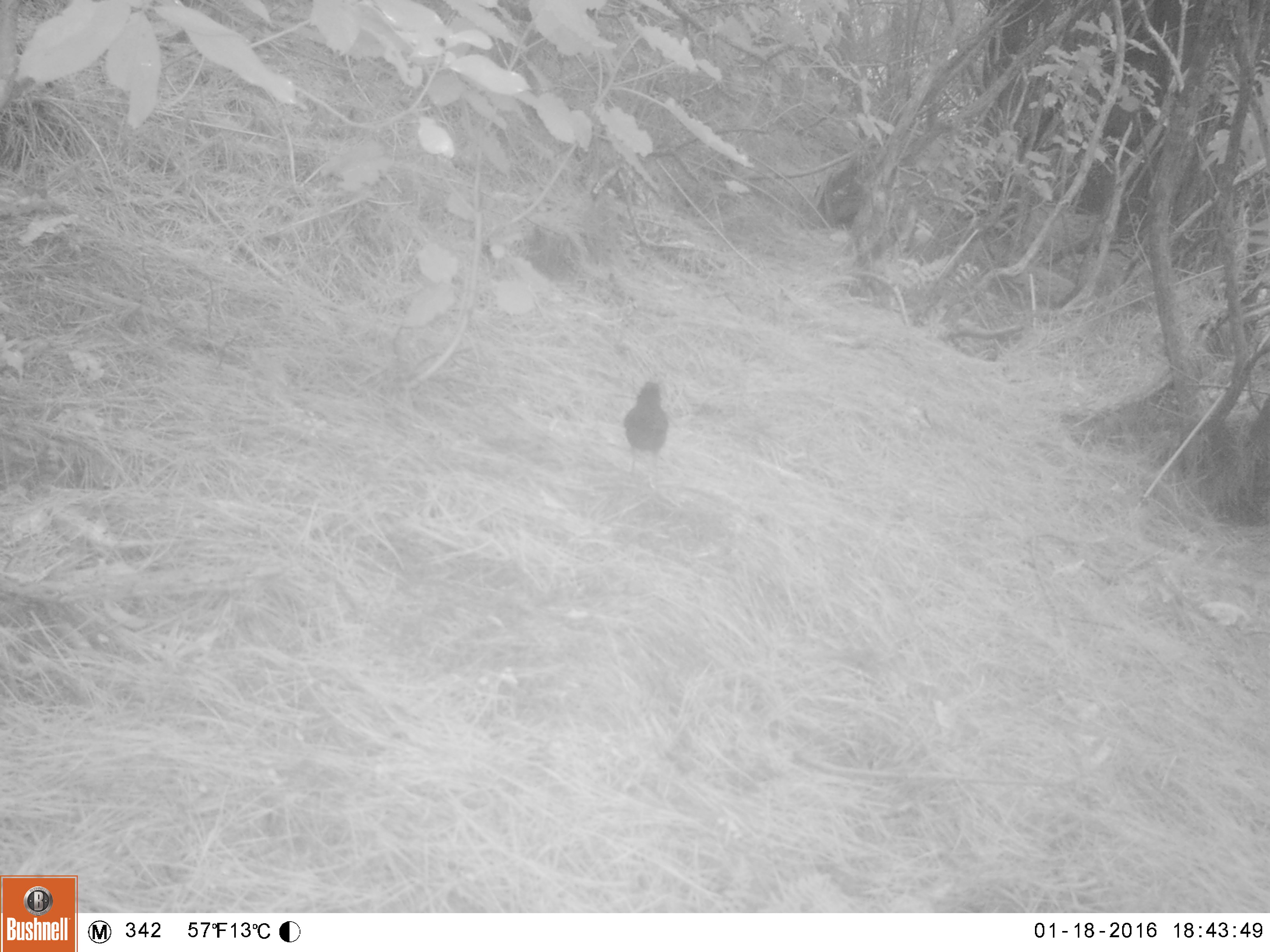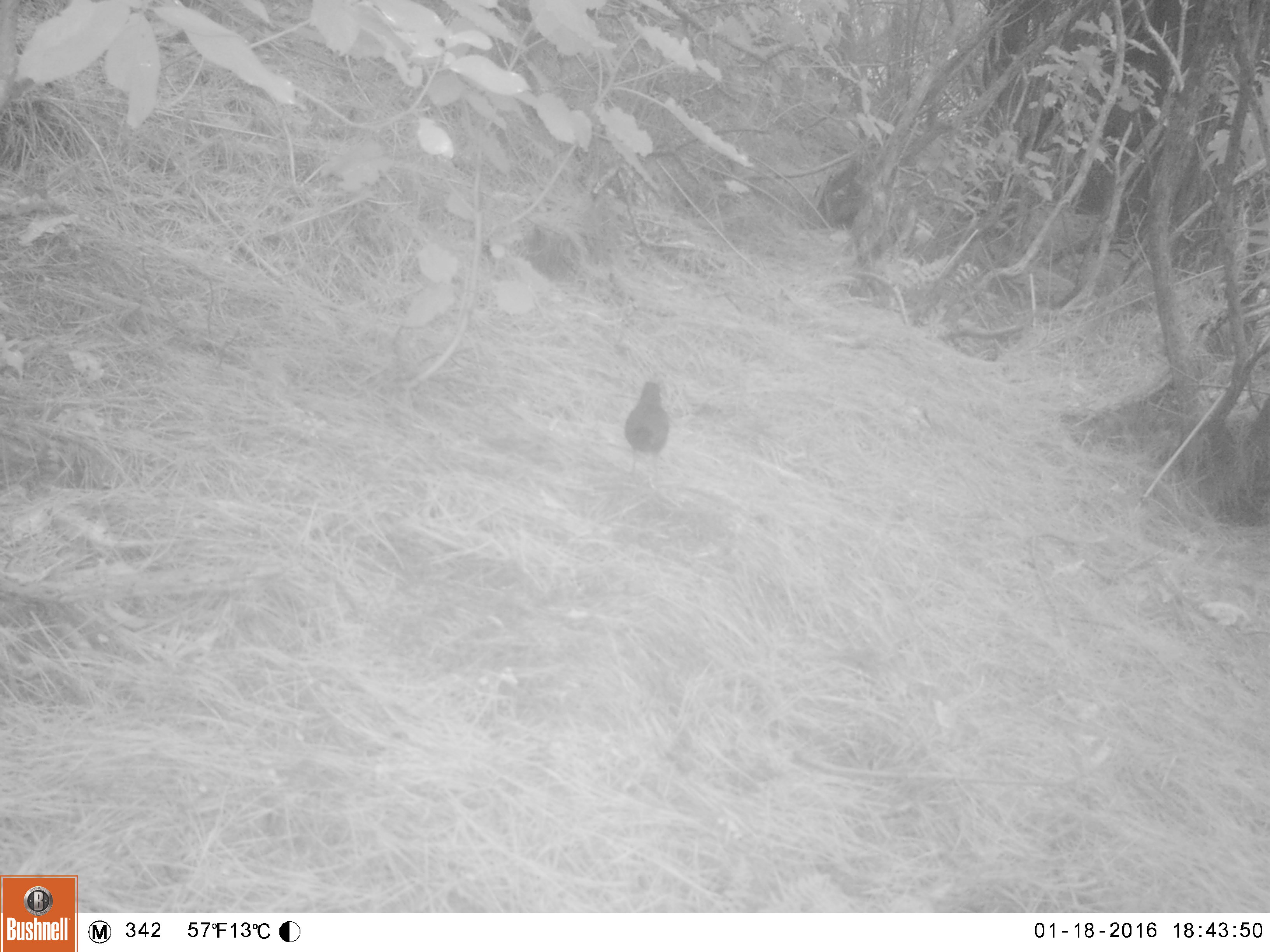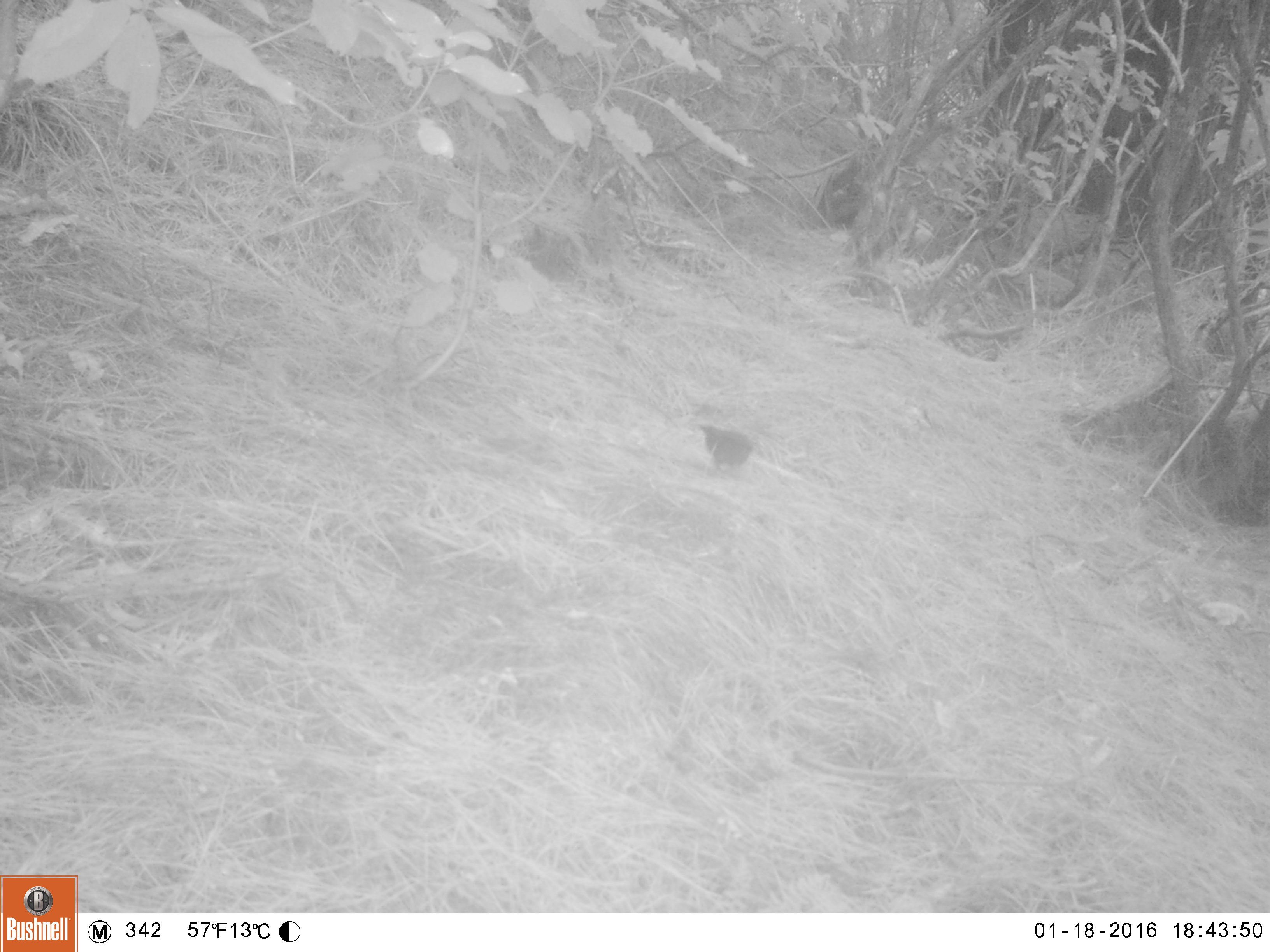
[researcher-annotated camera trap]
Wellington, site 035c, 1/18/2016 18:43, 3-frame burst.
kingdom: Animalia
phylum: Chordata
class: Aves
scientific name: Aves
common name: bird